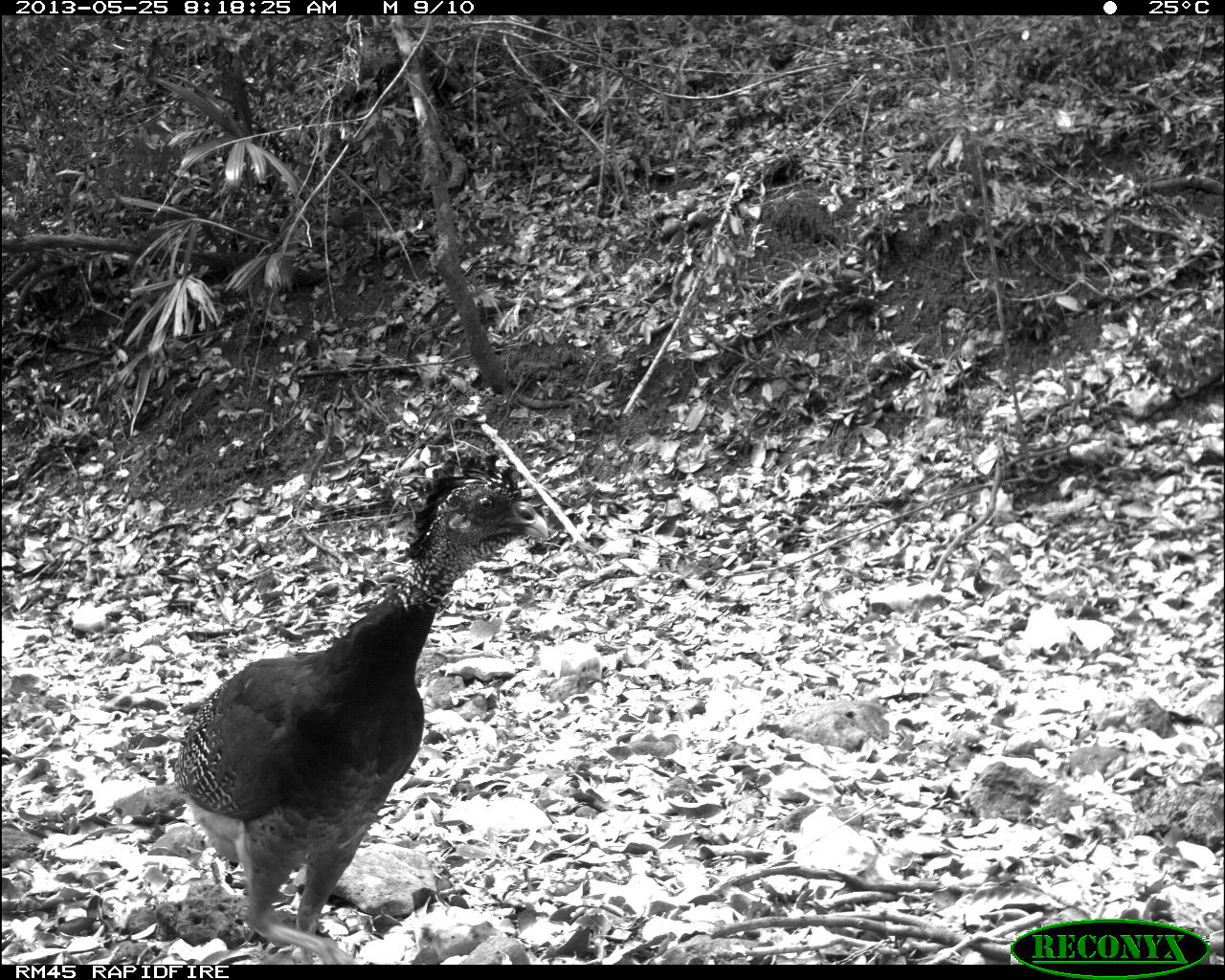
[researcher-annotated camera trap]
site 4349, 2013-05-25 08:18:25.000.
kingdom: Animalia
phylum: Chordata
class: Aves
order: Galliformes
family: Cracidae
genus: Crax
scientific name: Crax rubra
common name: great curassow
Crax rubra (great curassow), count 2.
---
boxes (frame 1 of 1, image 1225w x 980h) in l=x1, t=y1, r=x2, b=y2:
crax rubra: l=170, t=451, r=548, b=958